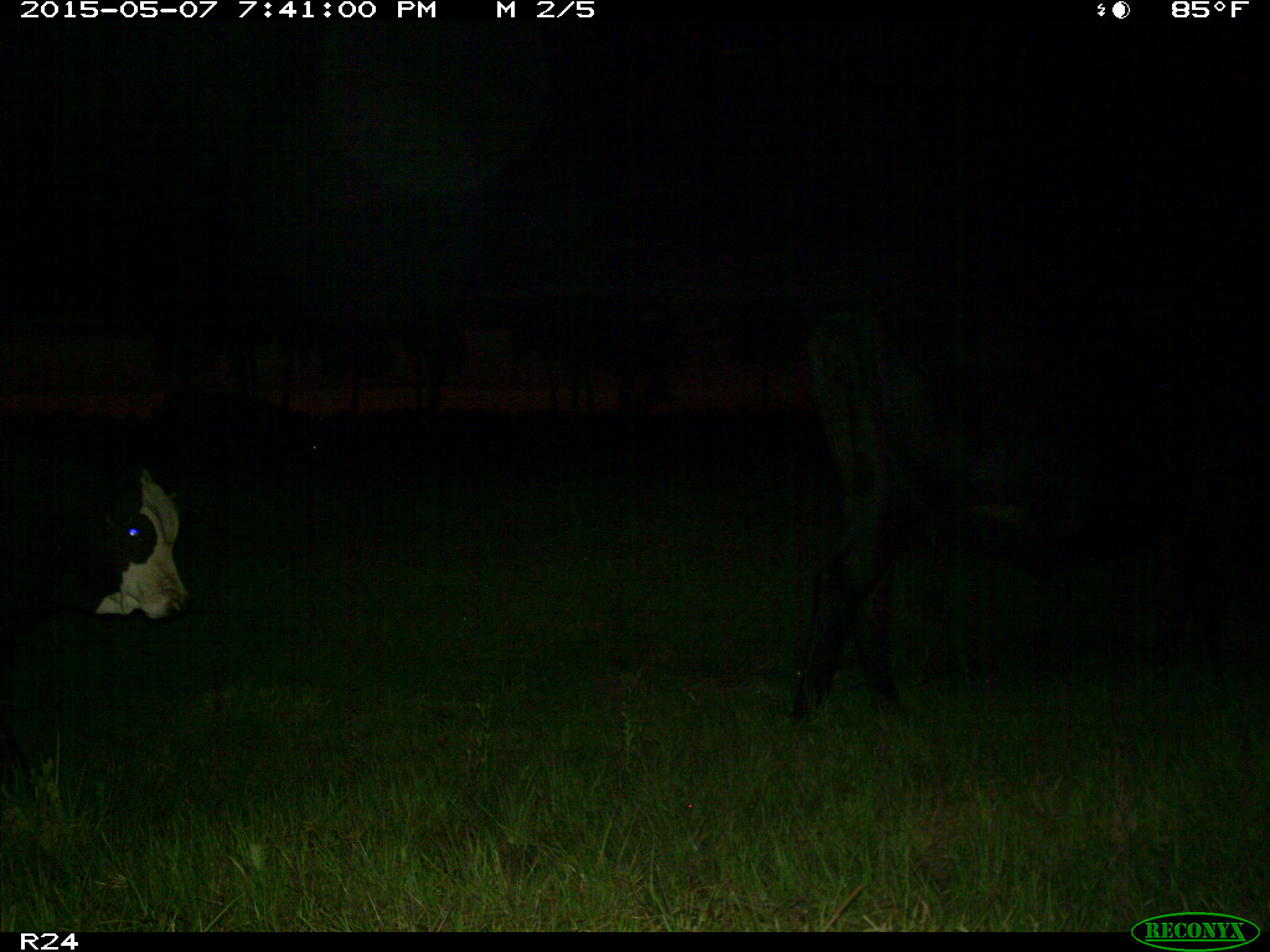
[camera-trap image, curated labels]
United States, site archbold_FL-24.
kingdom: Animalia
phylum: Chordata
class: Mammalia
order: Artiodactyla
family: Bovidae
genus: Bos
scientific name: Bos taurus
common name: domestic cow